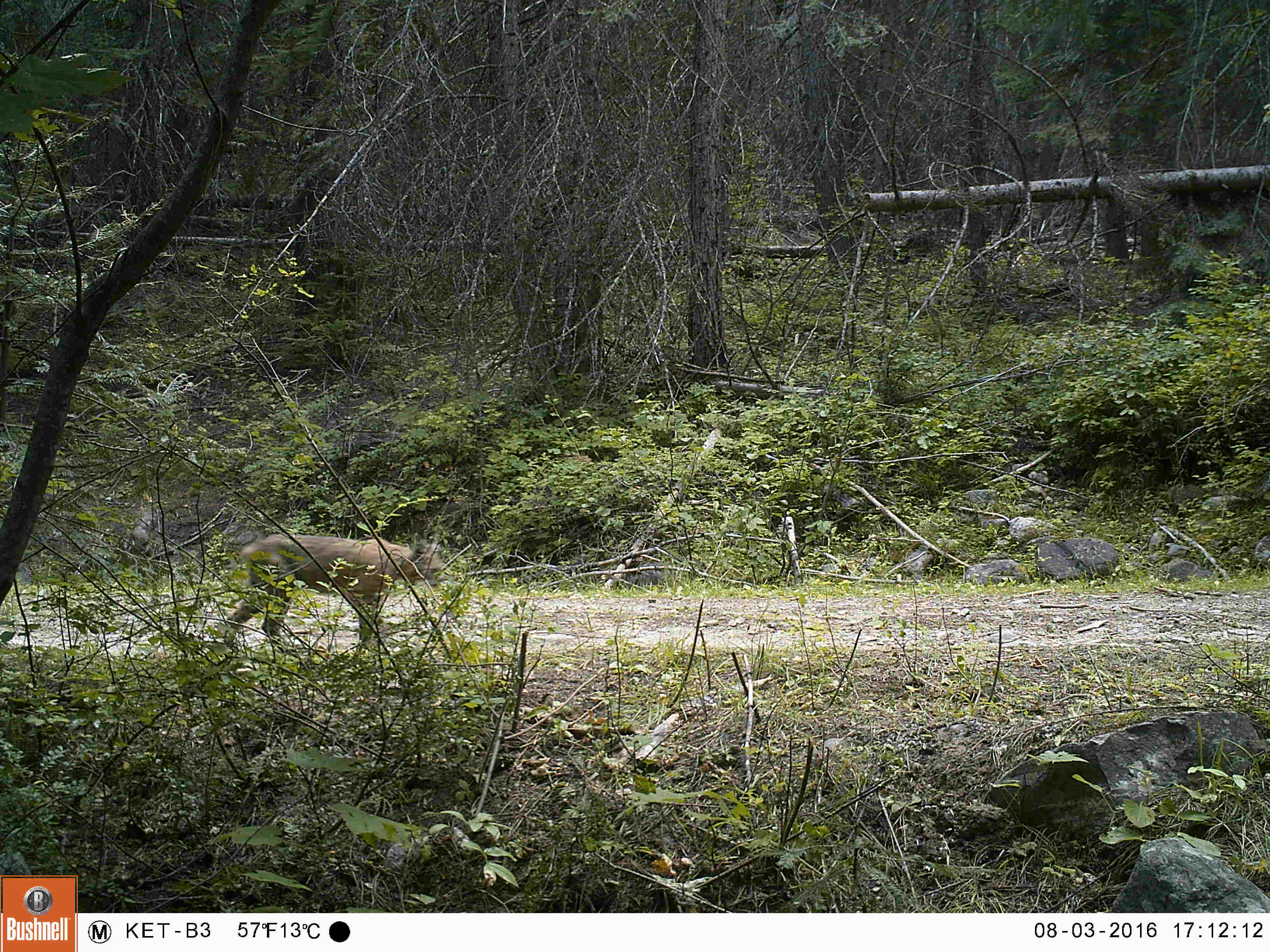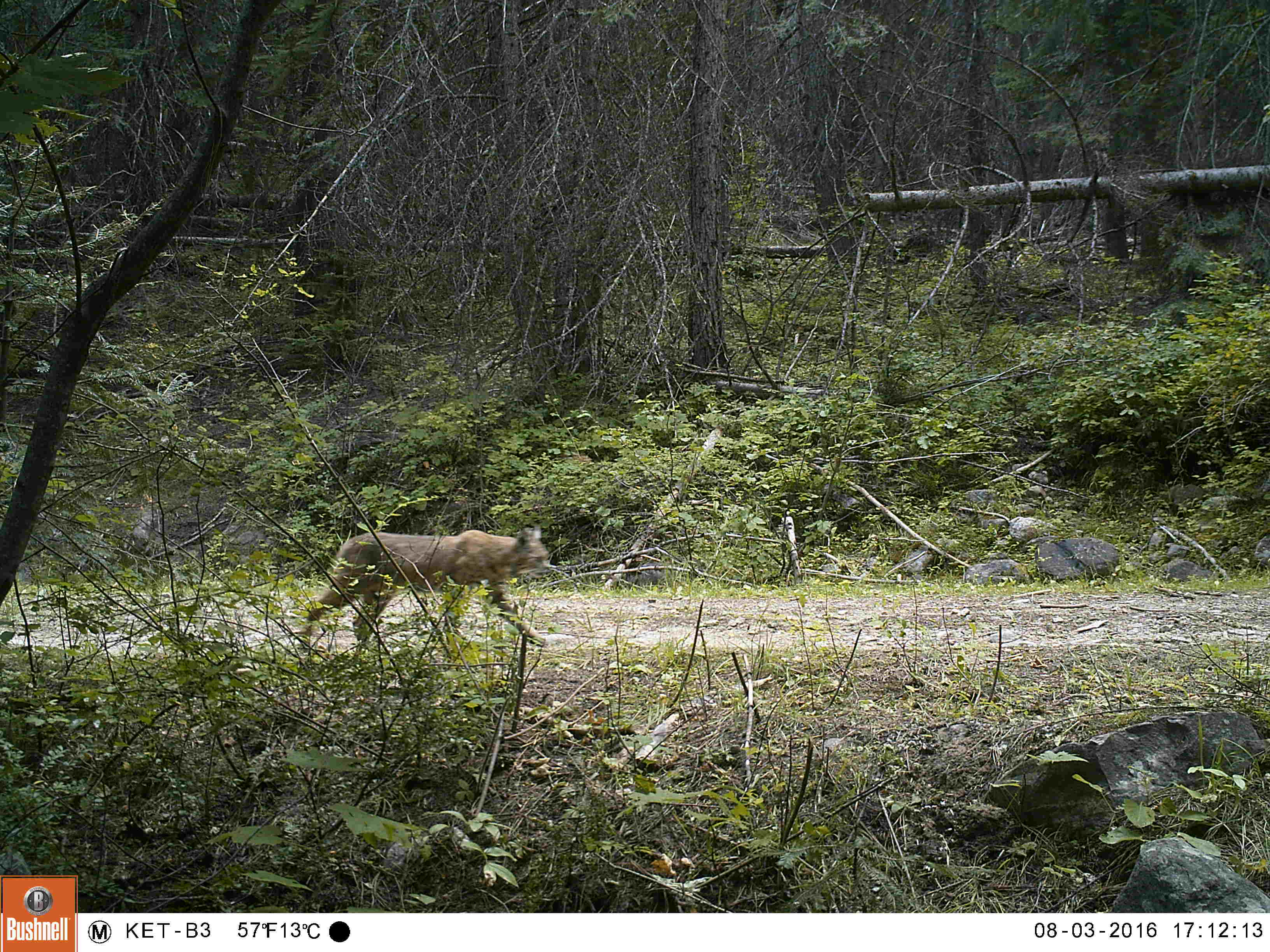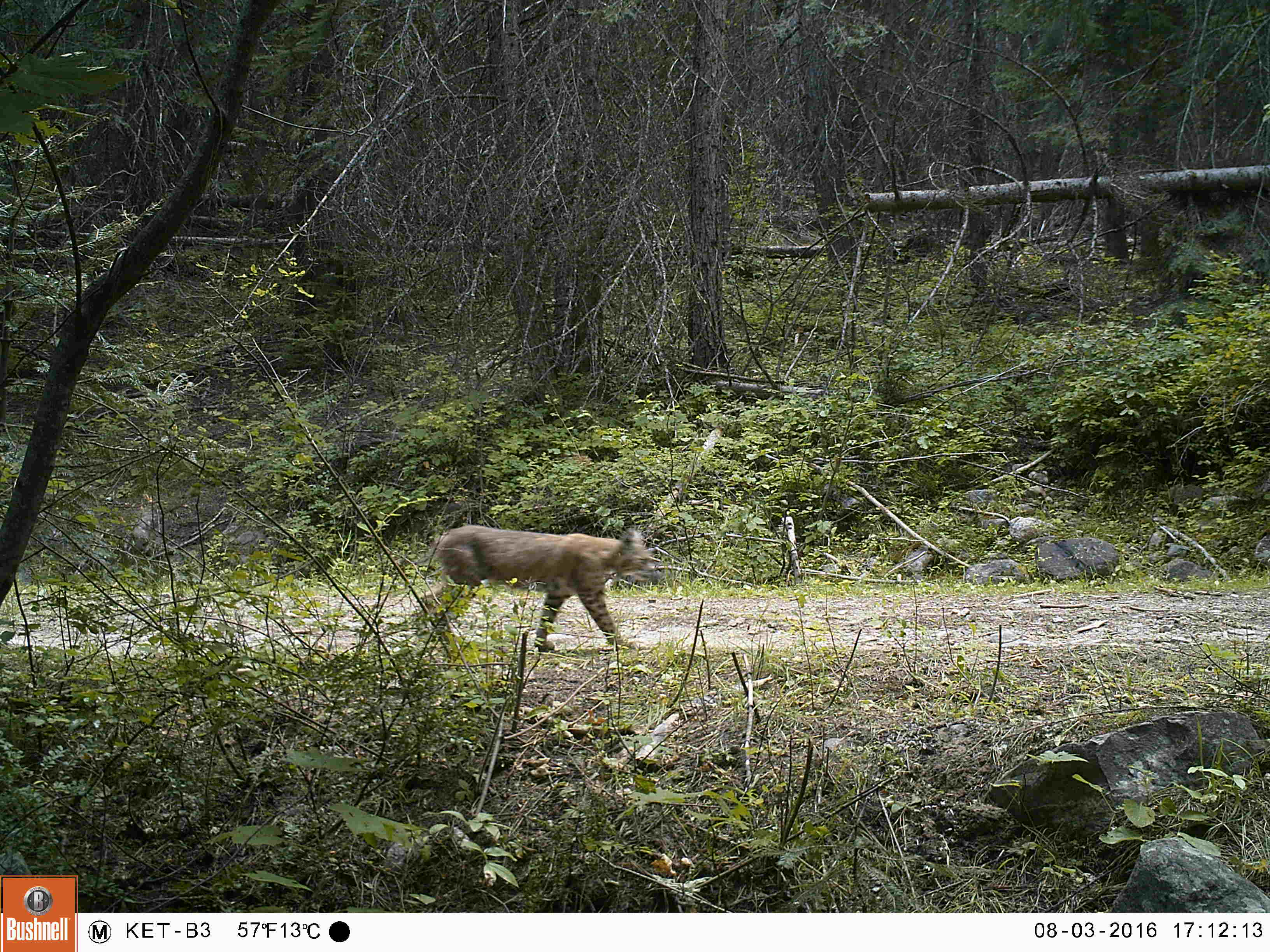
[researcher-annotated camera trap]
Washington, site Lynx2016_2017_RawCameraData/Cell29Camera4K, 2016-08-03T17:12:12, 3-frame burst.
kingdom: Animalia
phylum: Chordata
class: Mammalia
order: Carnivora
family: Felidae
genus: Lynx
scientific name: Lynx rufus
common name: bobcat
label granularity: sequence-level